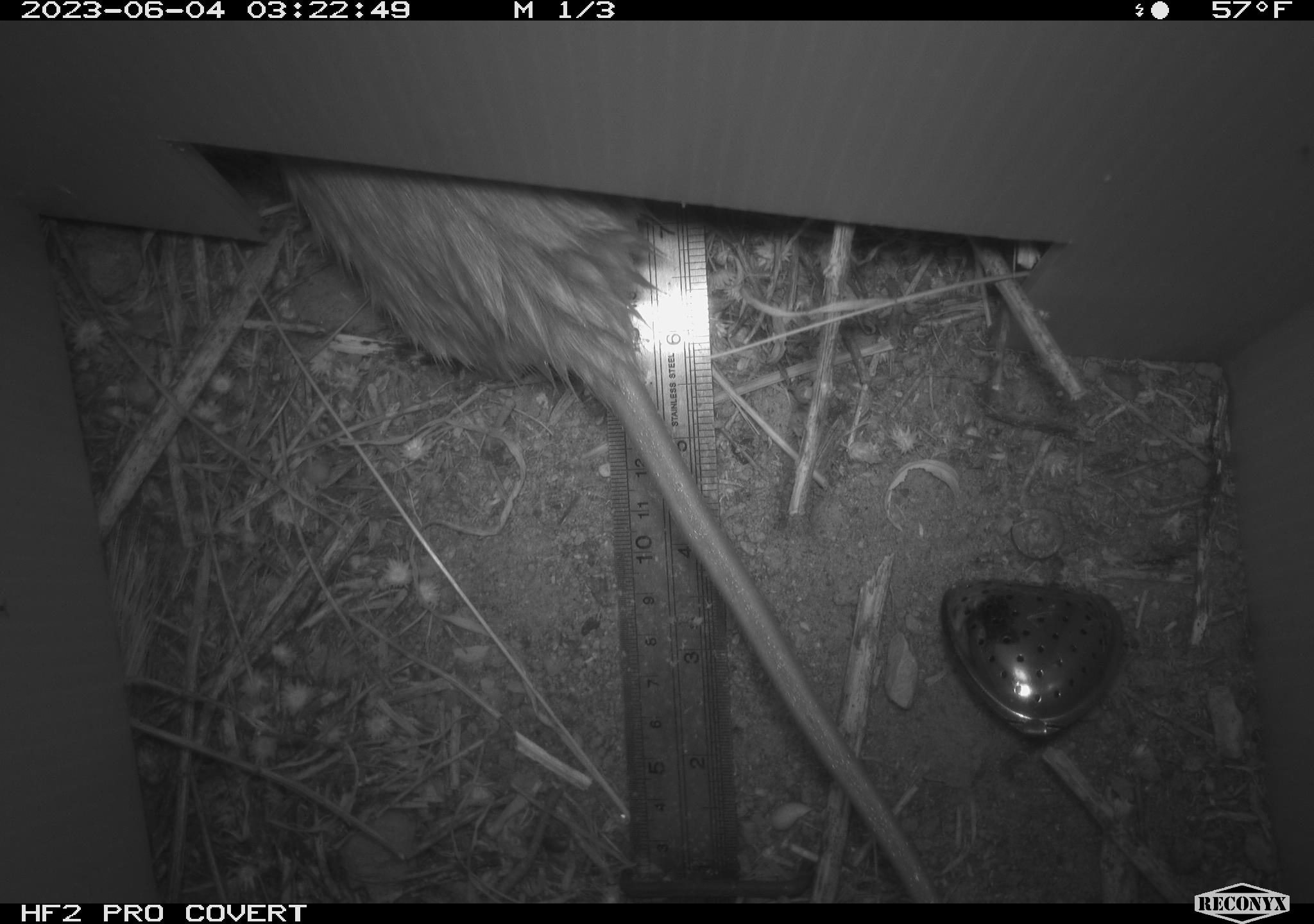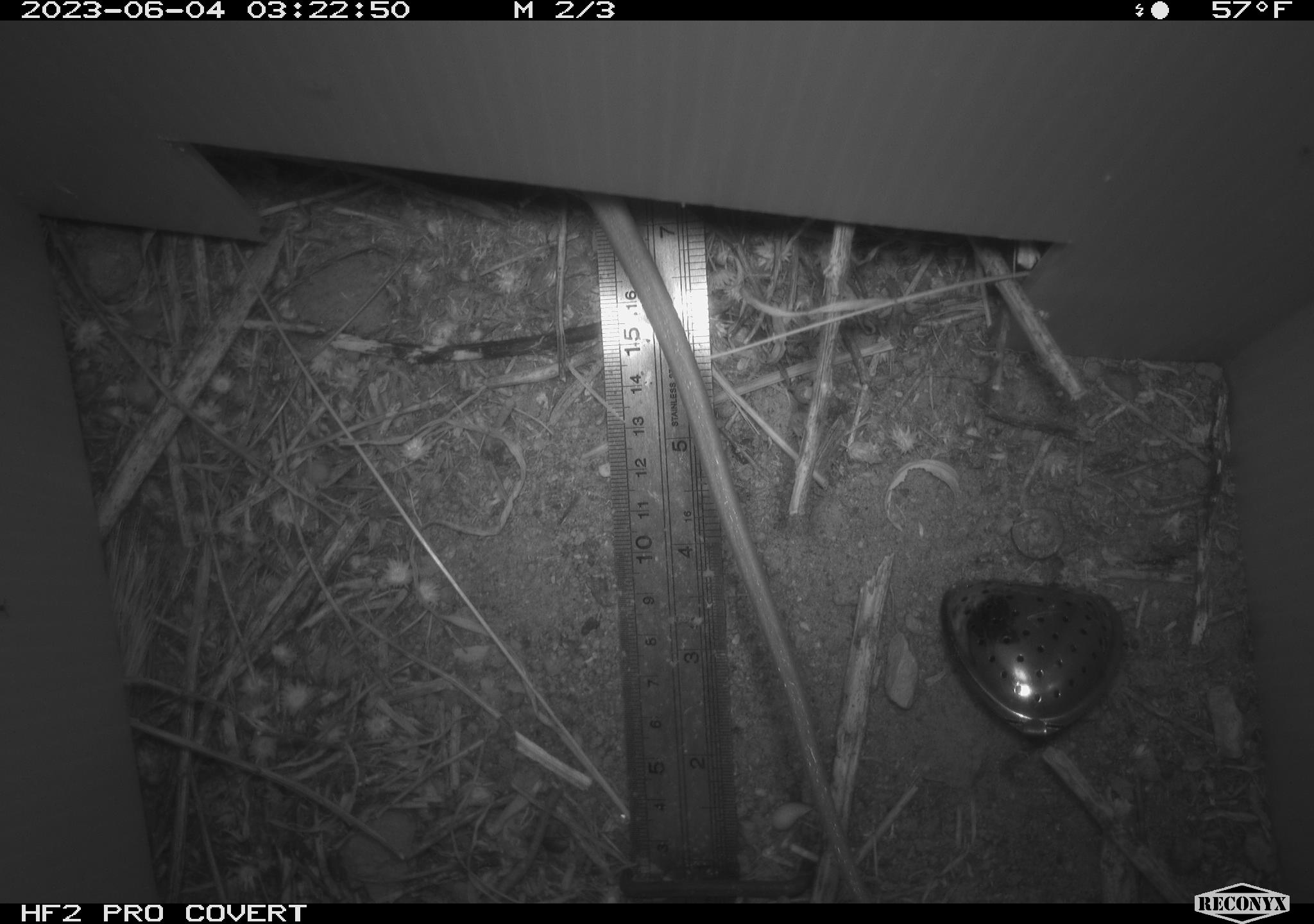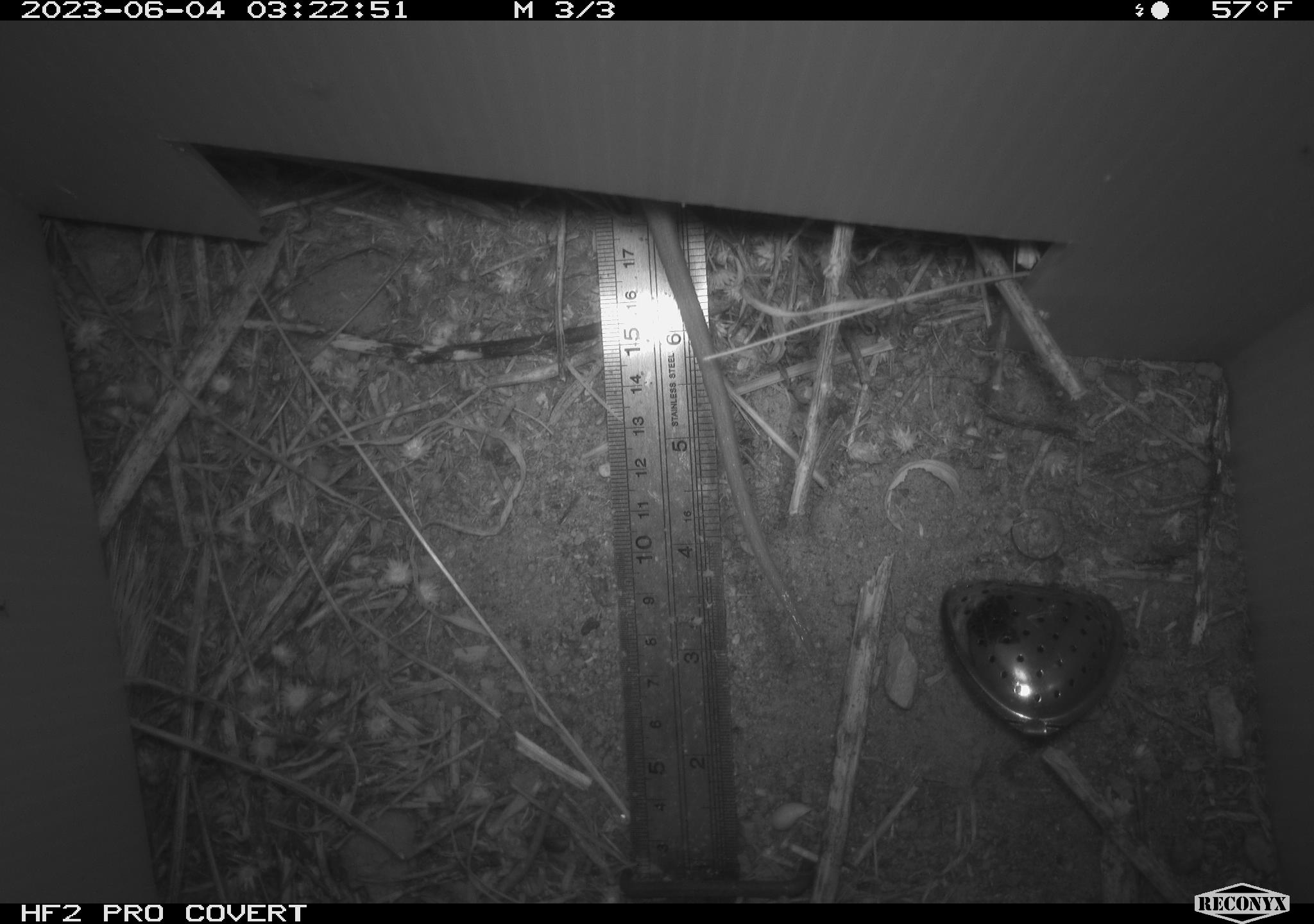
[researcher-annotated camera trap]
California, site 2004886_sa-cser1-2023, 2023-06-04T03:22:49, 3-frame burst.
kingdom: Animalia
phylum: Chordata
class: Mammalia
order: Rodentia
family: Muridae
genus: Rattus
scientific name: Rattus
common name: rat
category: rattus species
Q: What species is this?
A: Rattus species (rat) (Rattus).